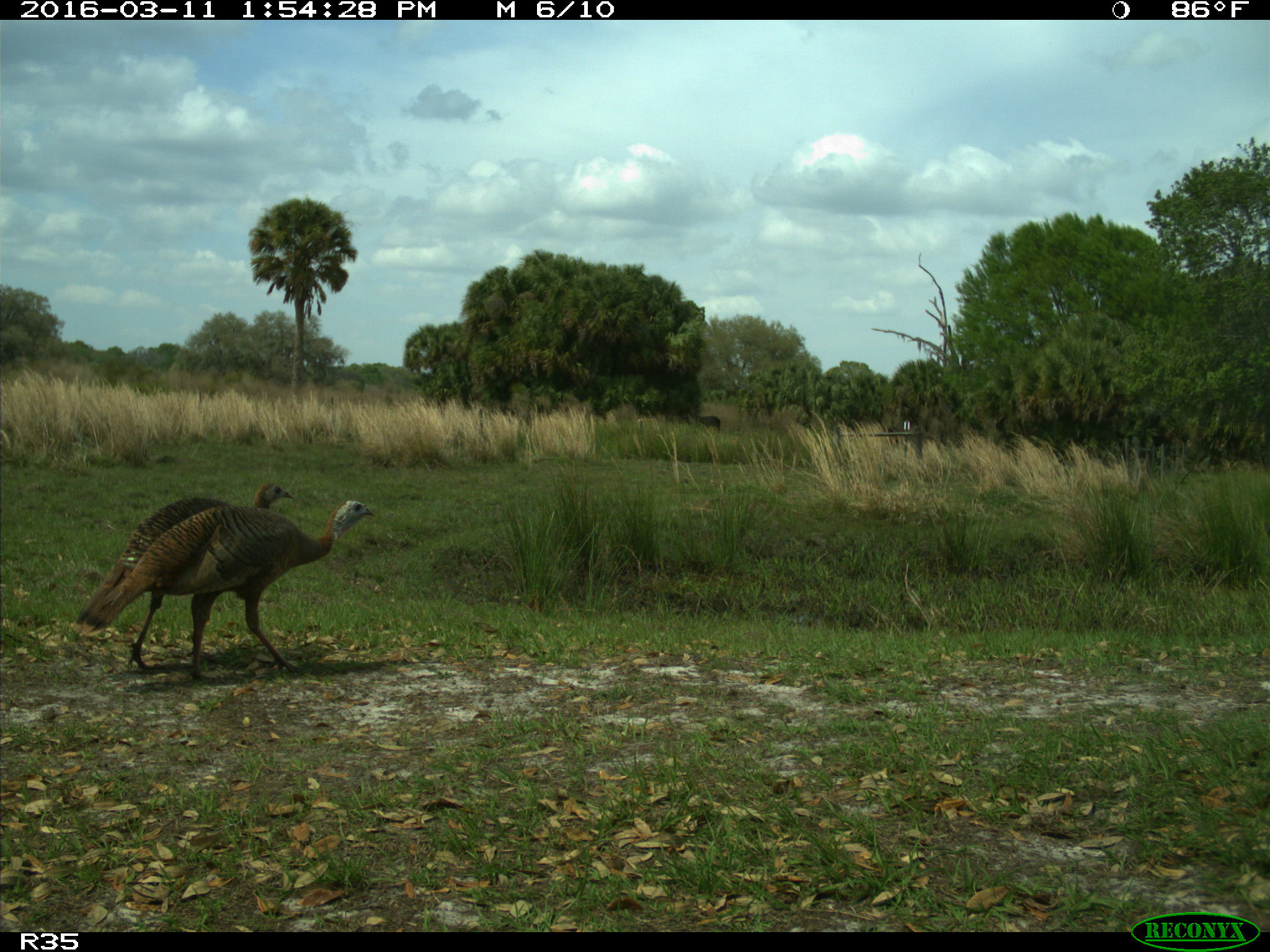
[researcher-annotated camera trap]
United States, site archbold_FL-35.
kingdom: Animalia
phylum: Chordata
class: Aves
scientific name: Aves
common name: birds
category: unidentified bird